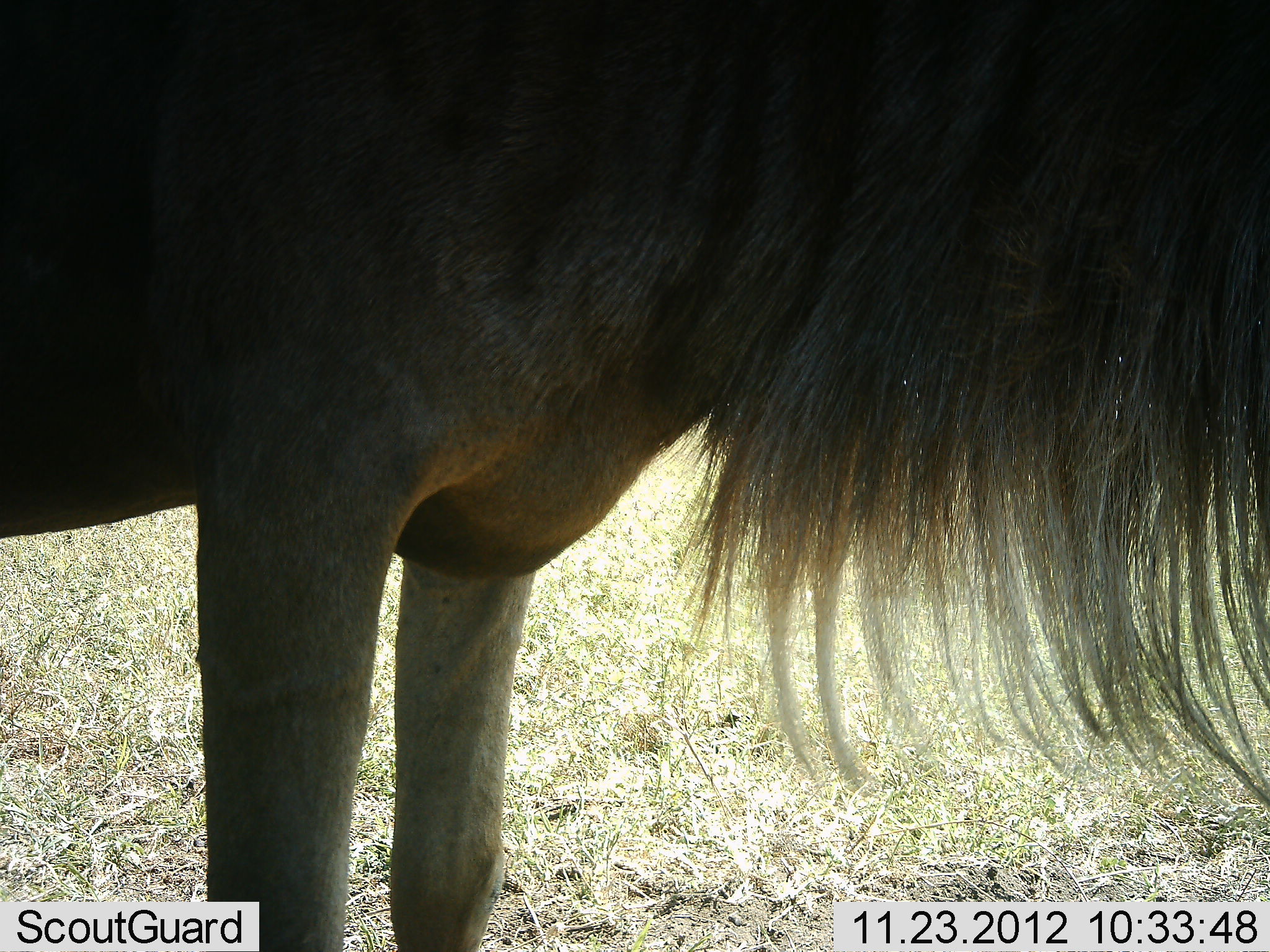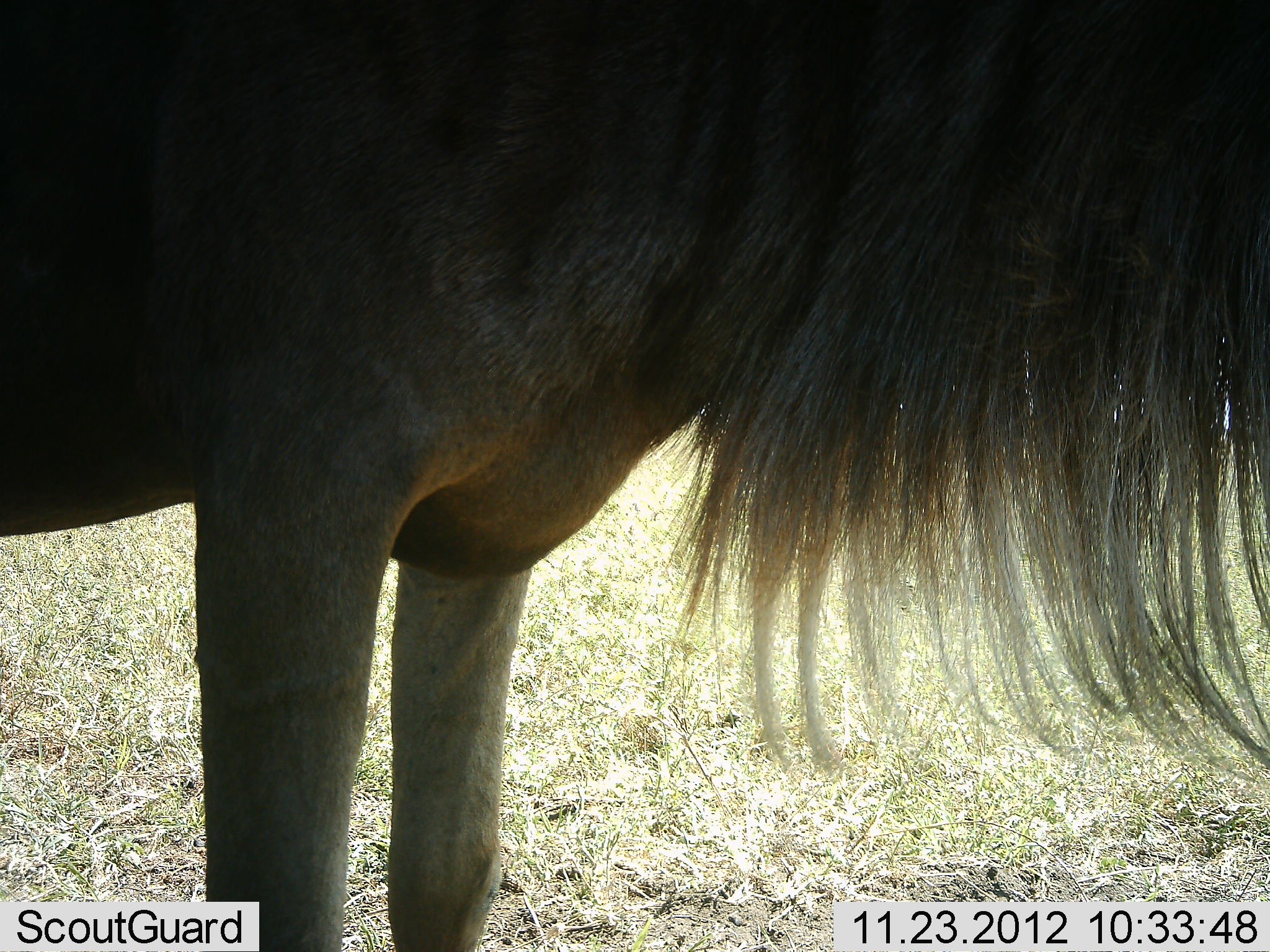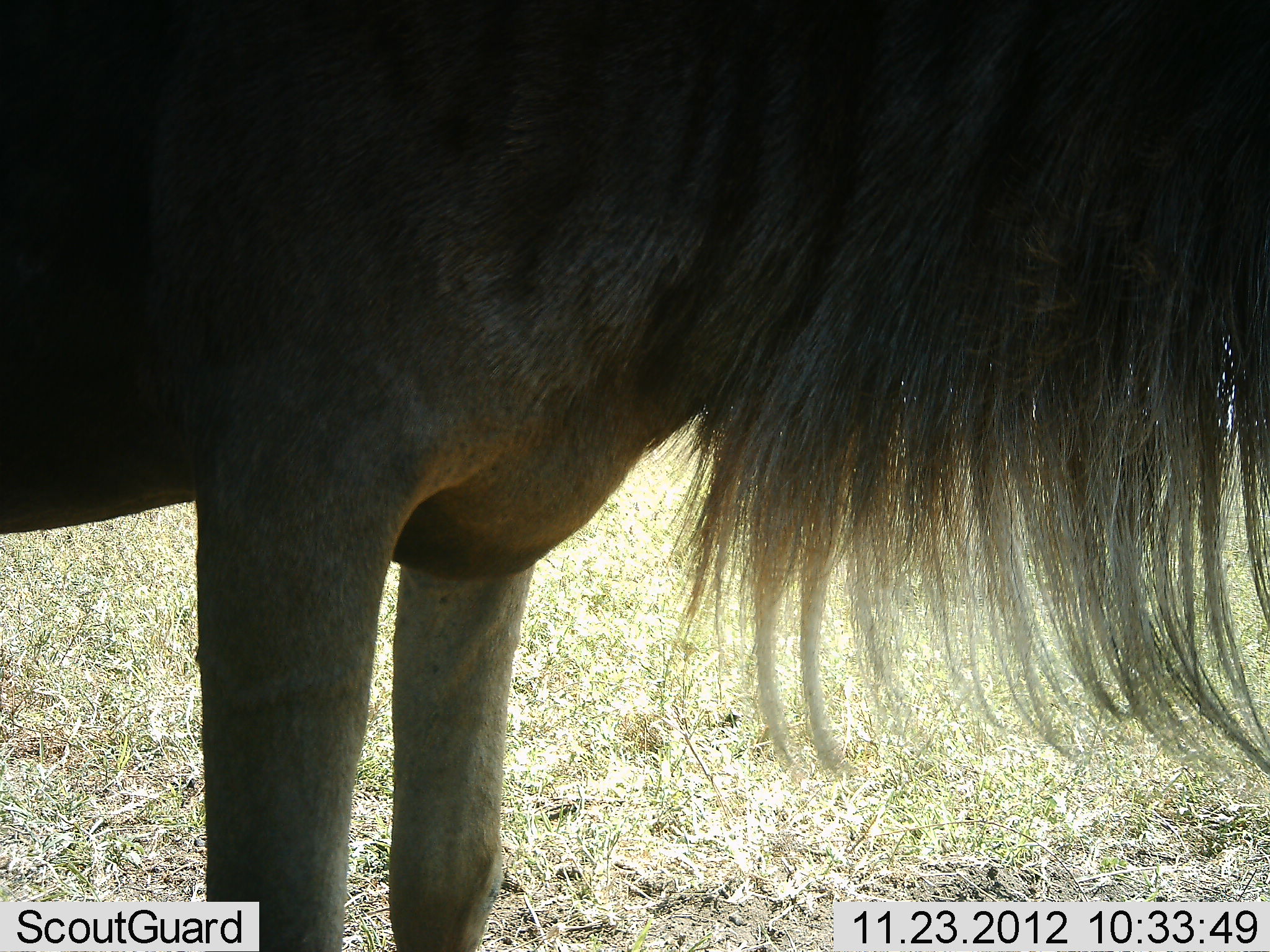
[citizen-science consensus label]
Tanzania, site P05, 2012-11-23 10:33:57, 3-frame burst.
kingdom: Animalia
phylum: Chordata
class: Mammalia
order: Artiodactyla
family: Bovidae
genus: Connochaetes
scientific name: Connochaetes taurinus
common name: blue wildebeest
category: wildebeest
Wildebeest (blue wildebeest) (Connochaetes taurinus), count 1. Behavior (volunteer vote fractions): standing 100%, resting 0%, moving 0%, interacting 0%. Young present (vote fraction): 0%. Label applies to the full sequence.